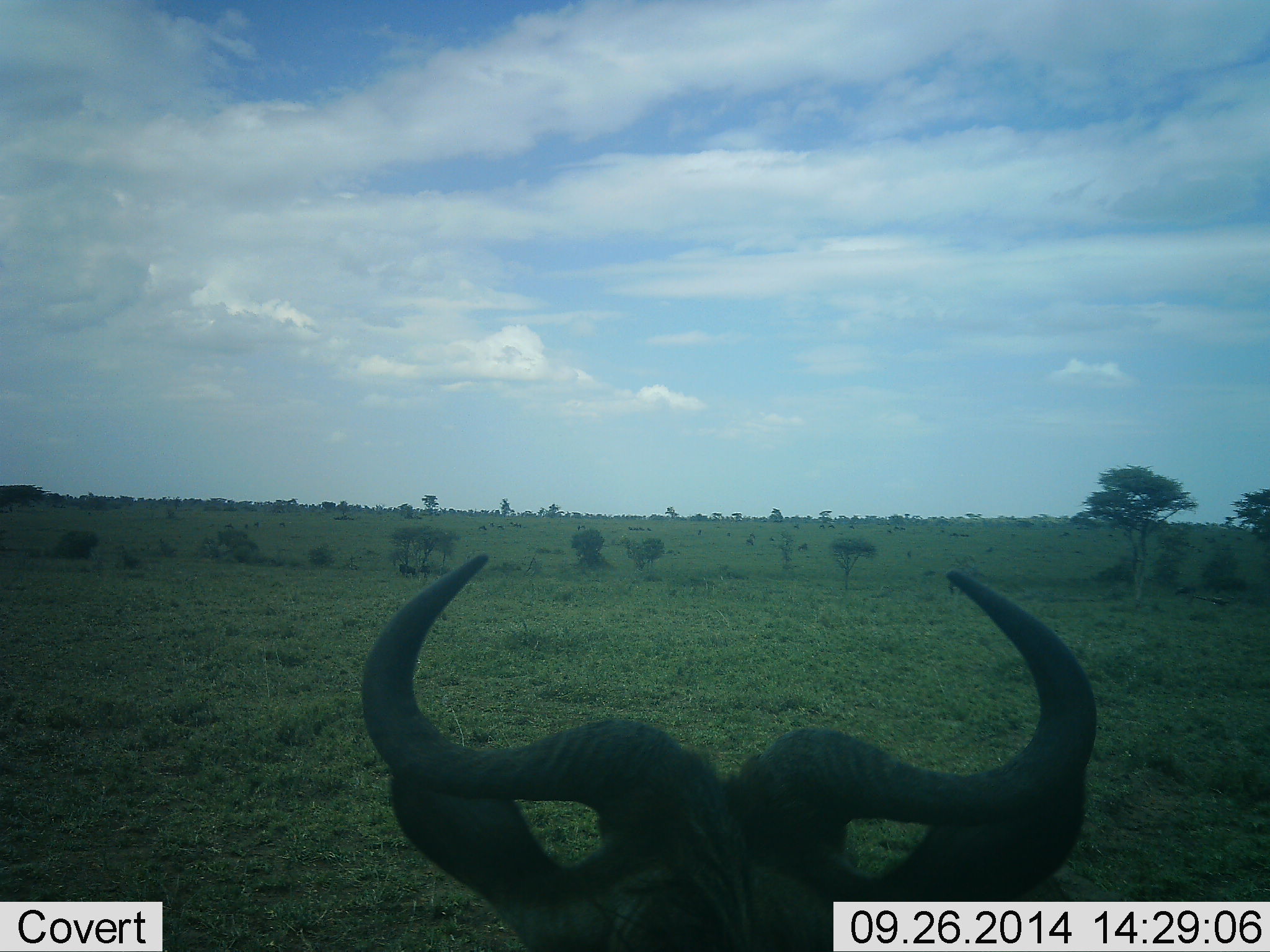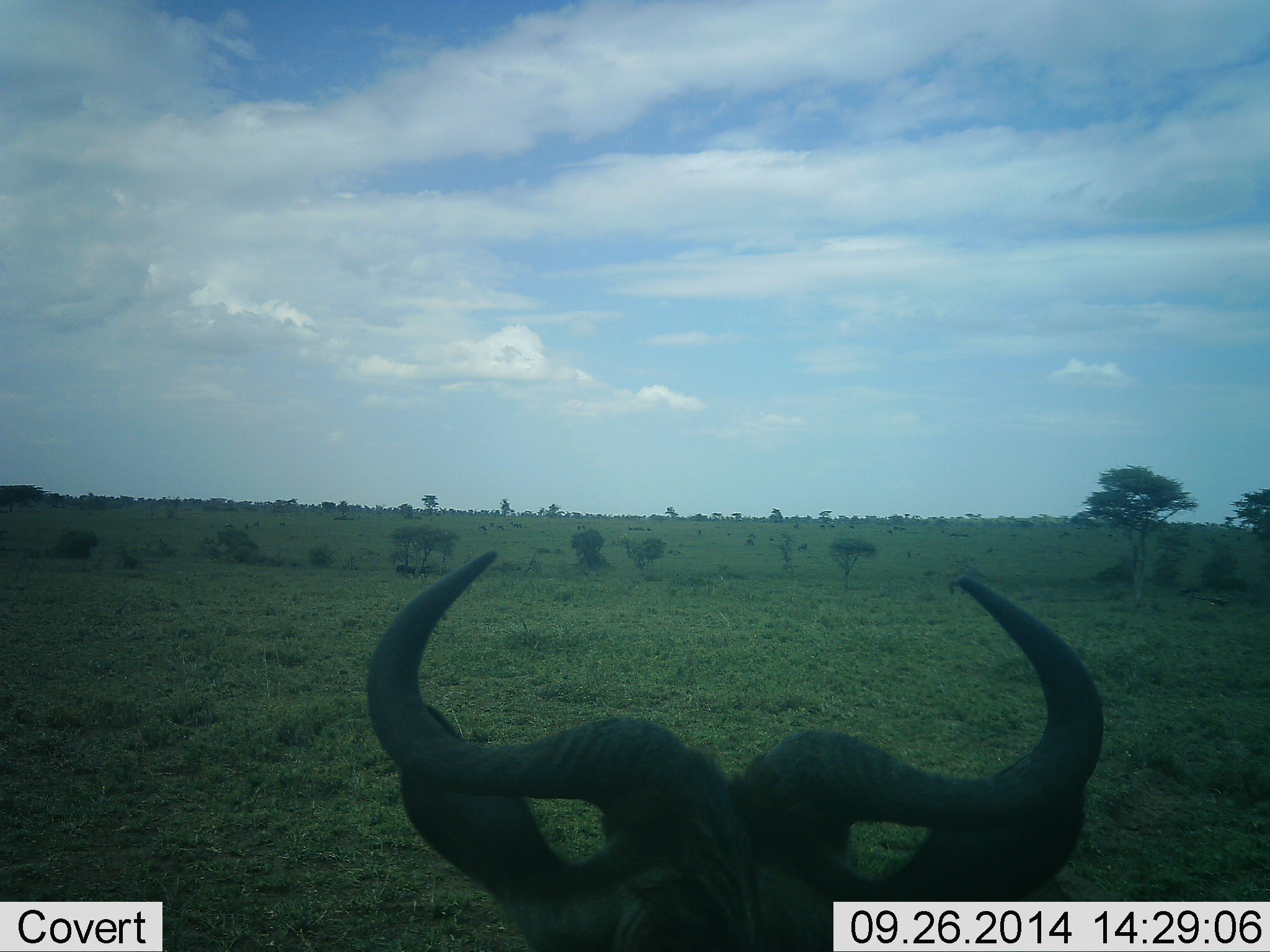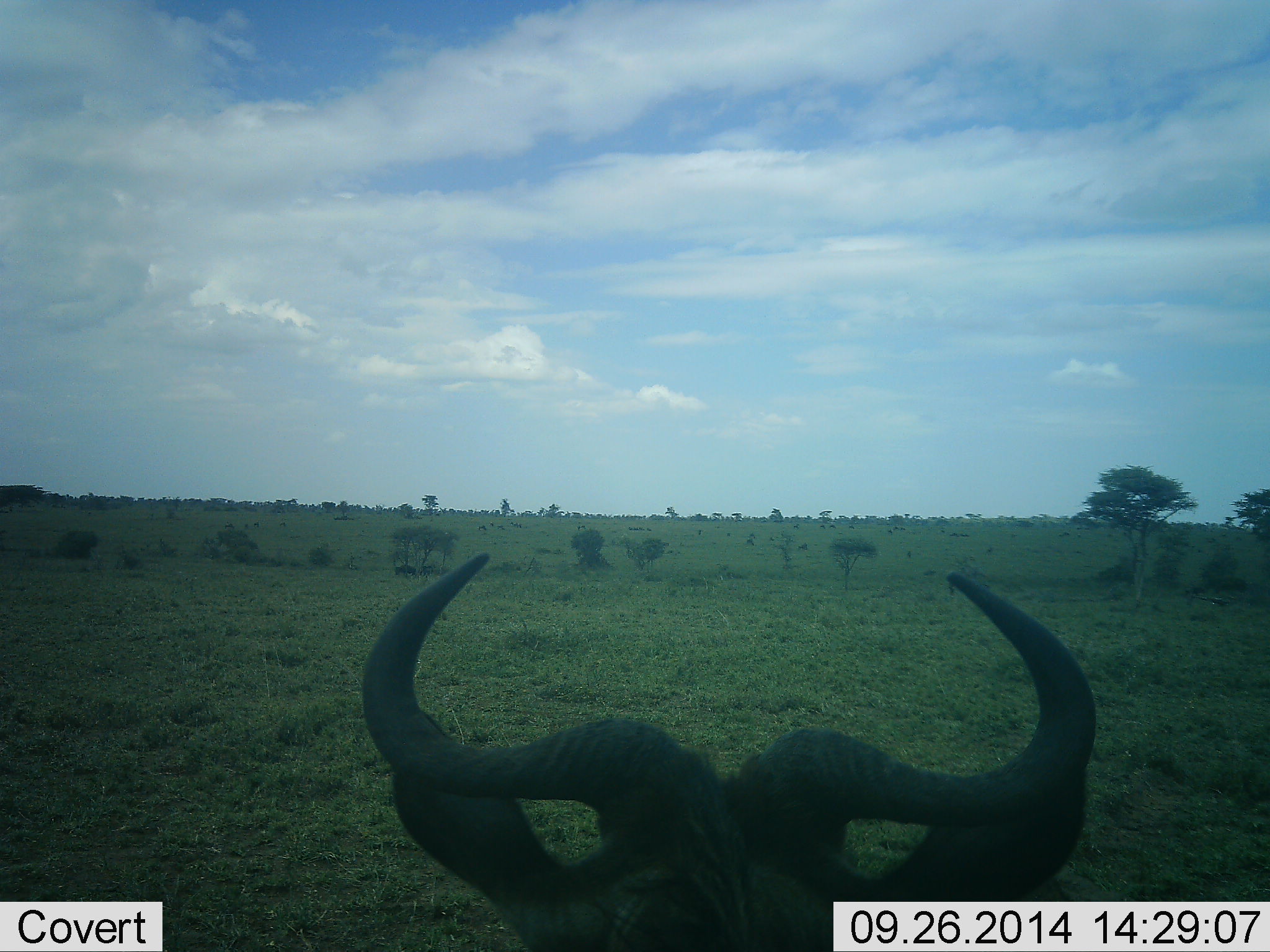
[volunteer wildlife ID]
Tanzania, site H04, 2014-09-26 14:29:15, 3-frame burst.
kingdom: Animalia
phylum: Chordata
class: Mammalia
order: Artiodactyla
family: Bovidae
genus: Connochaetes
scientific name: Connochaetes taurinus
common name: blue wildebeest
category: wildebeest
Wildebeest (blue wildebeest) (Connochaetes taurinus), count 1. Behavior (volunteer vote fractions): standing 60%, resting 40%, moving 0%, interacting 0%. Young present (vote fraction): 0%. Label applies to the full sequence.